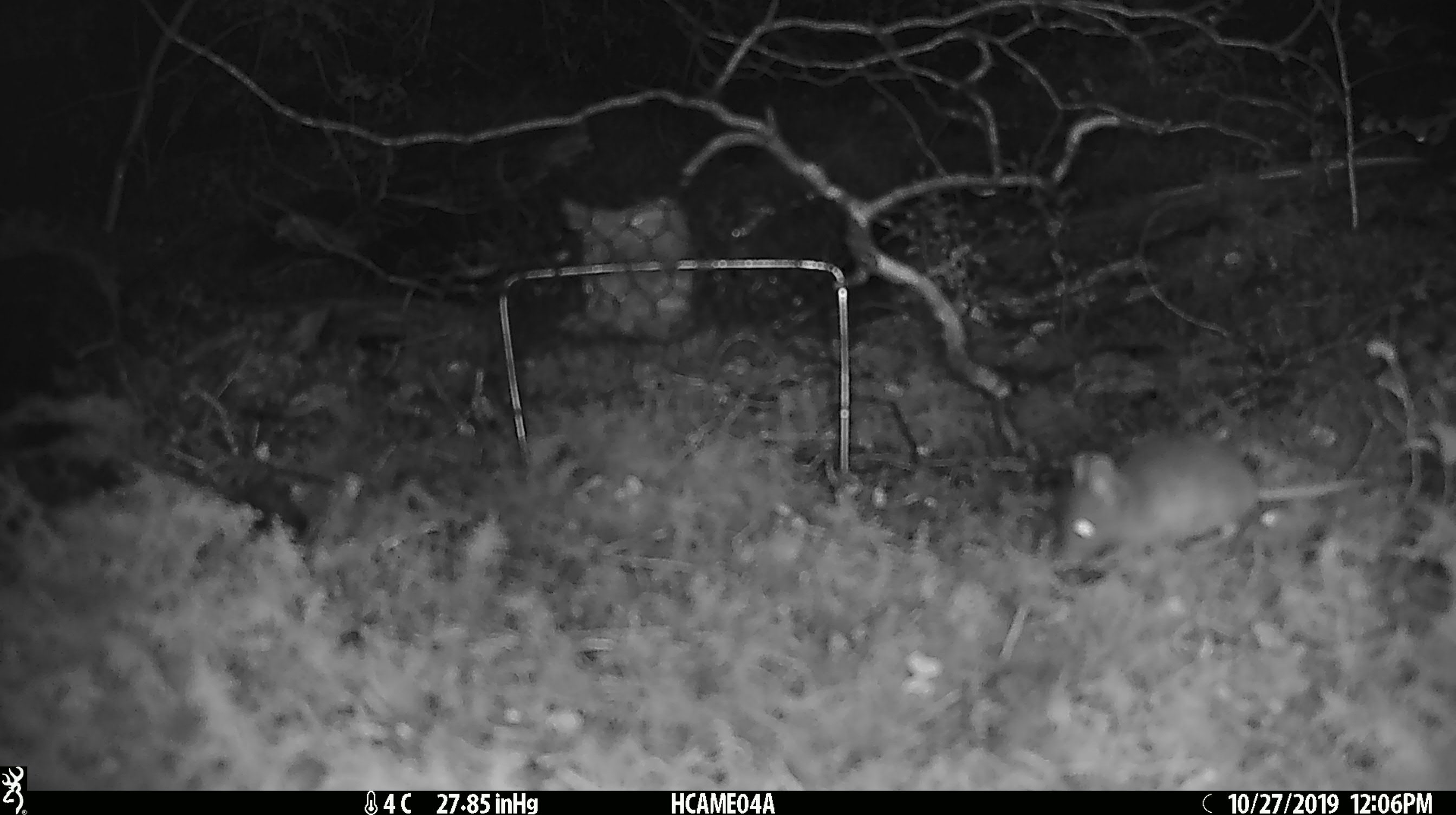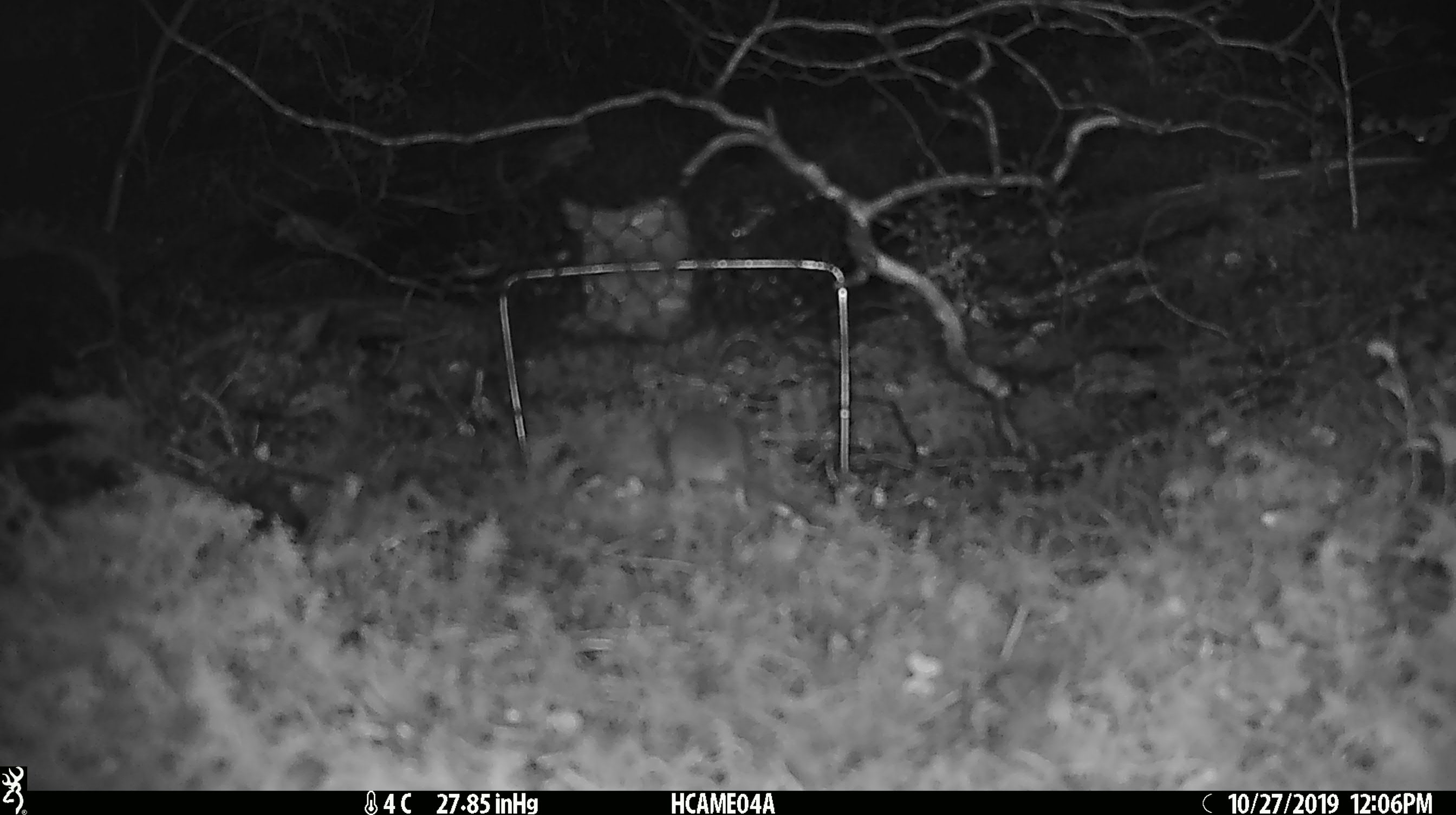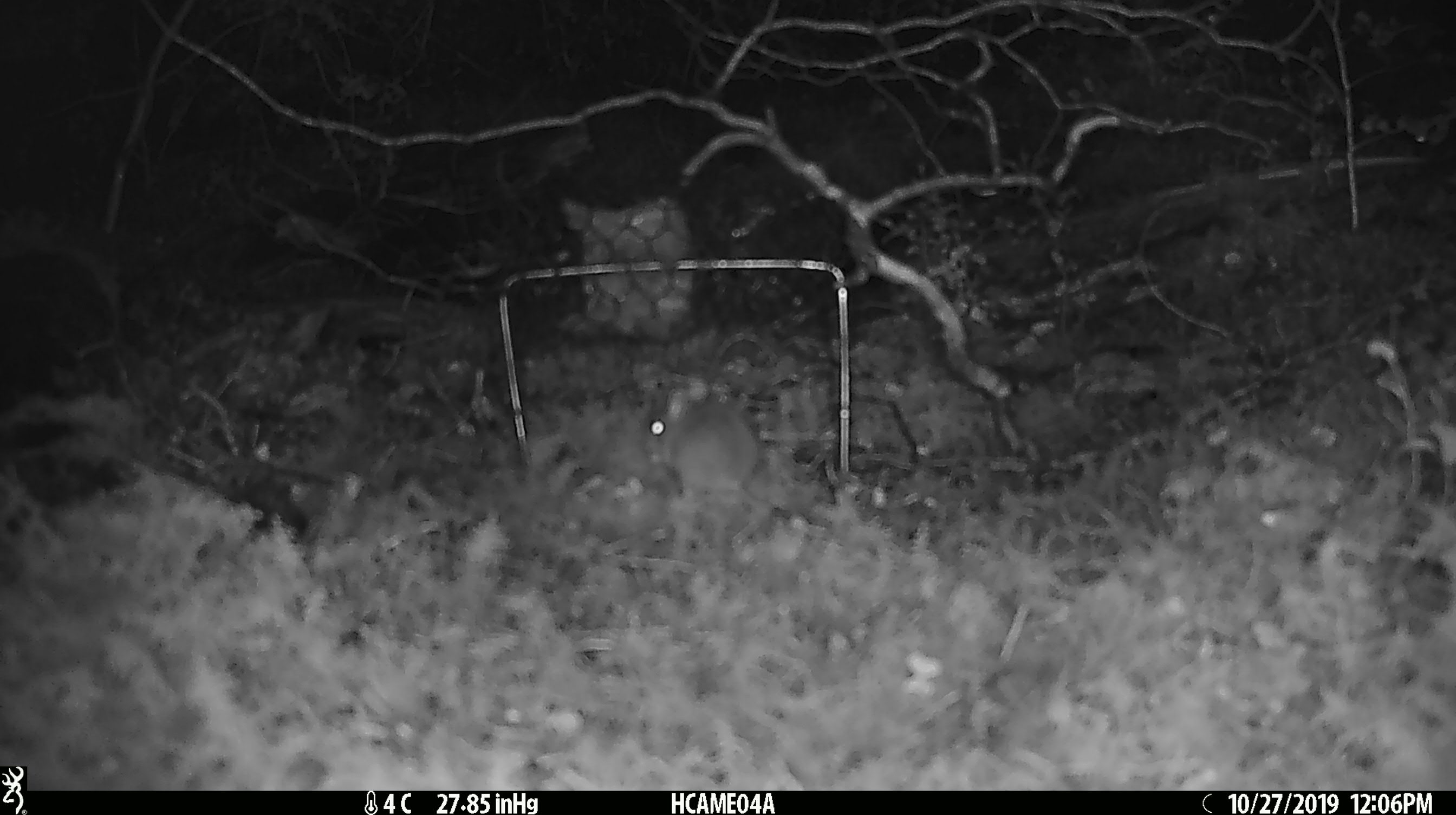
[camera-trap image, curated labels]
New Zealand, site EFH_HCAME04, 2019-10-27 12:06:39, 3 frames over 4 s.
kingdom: Animalia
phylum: Chordata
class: Mammalia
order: Rodentia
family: Muridae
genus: Mus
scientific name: Mus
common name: mouse